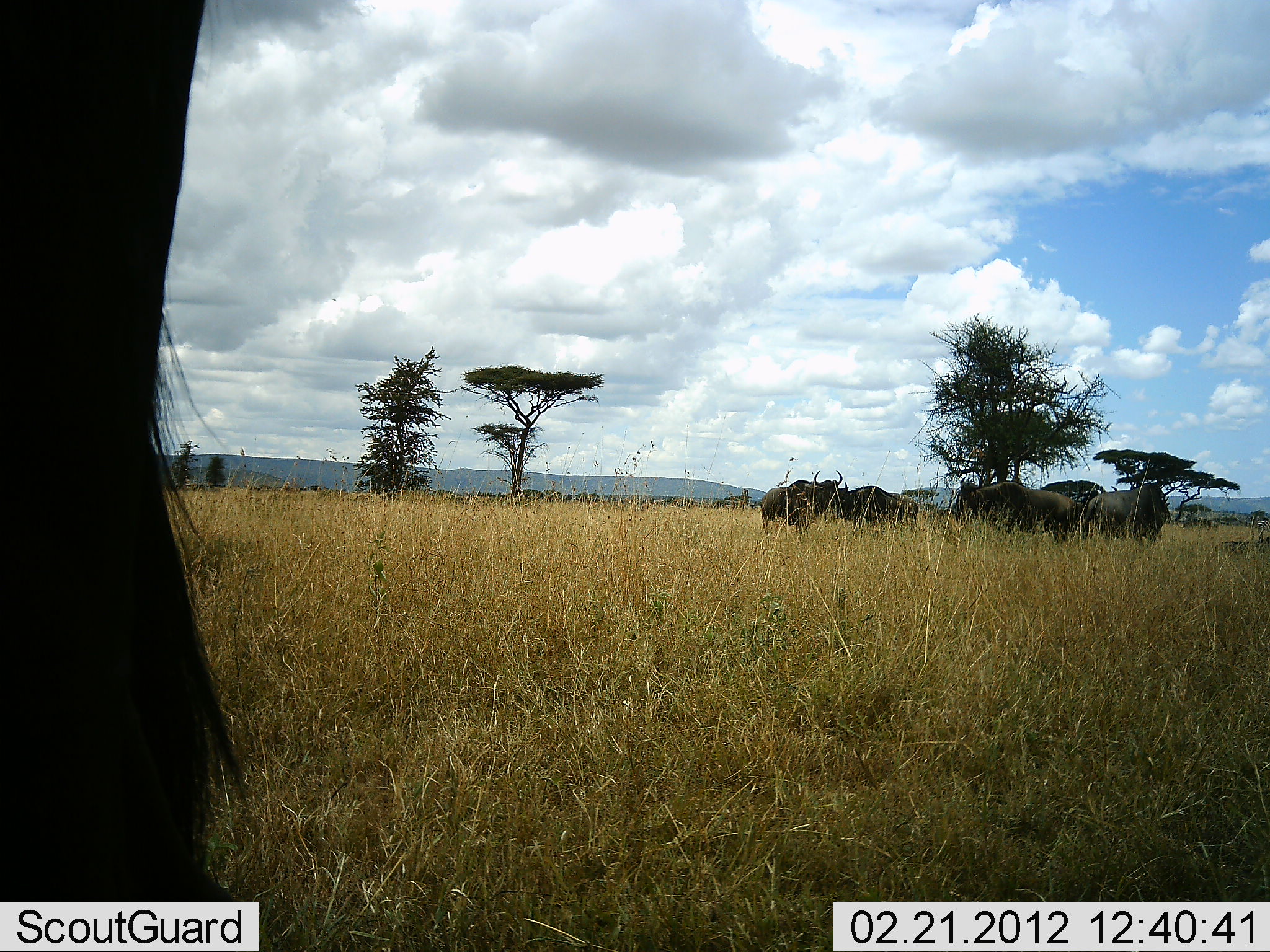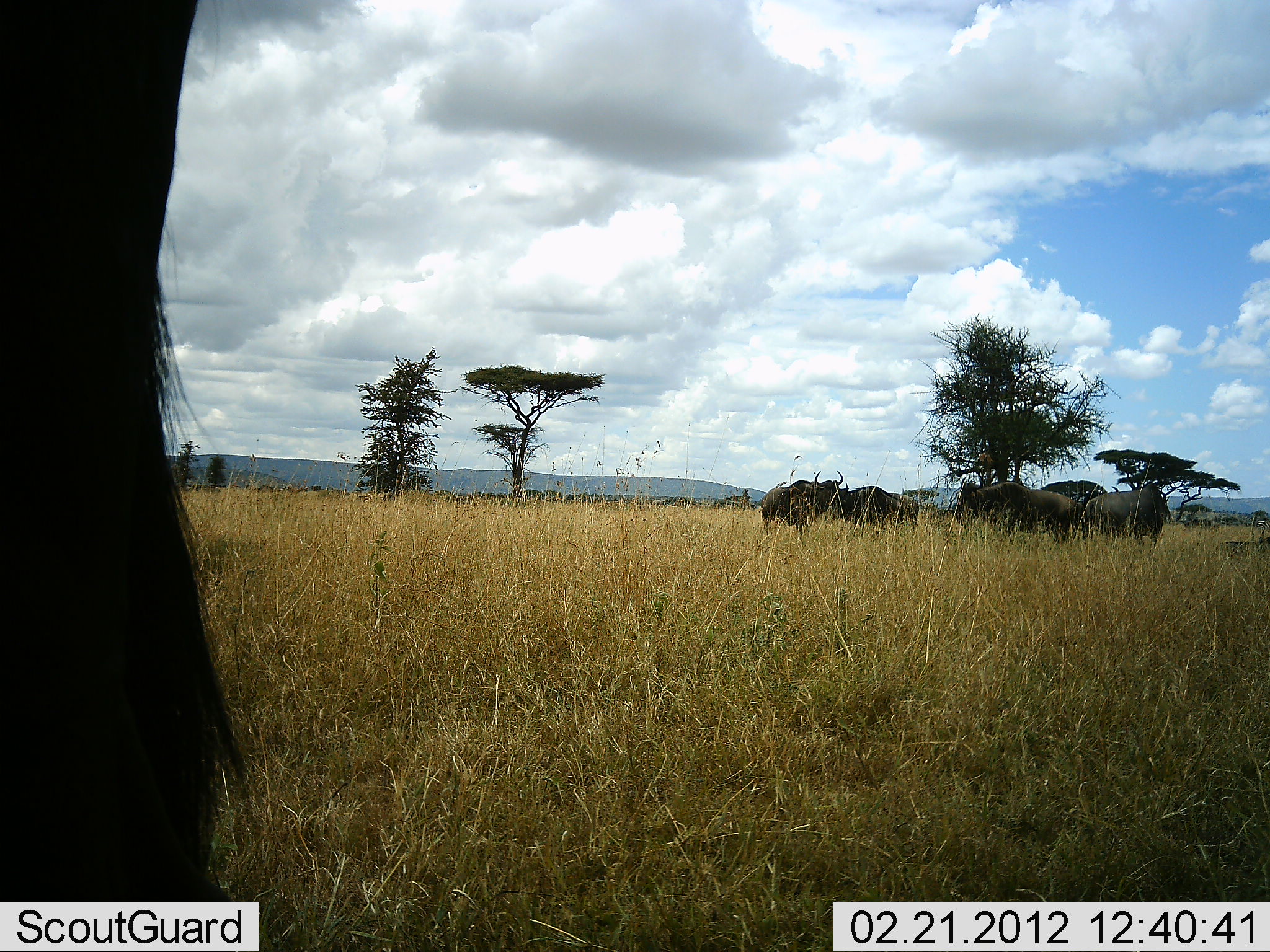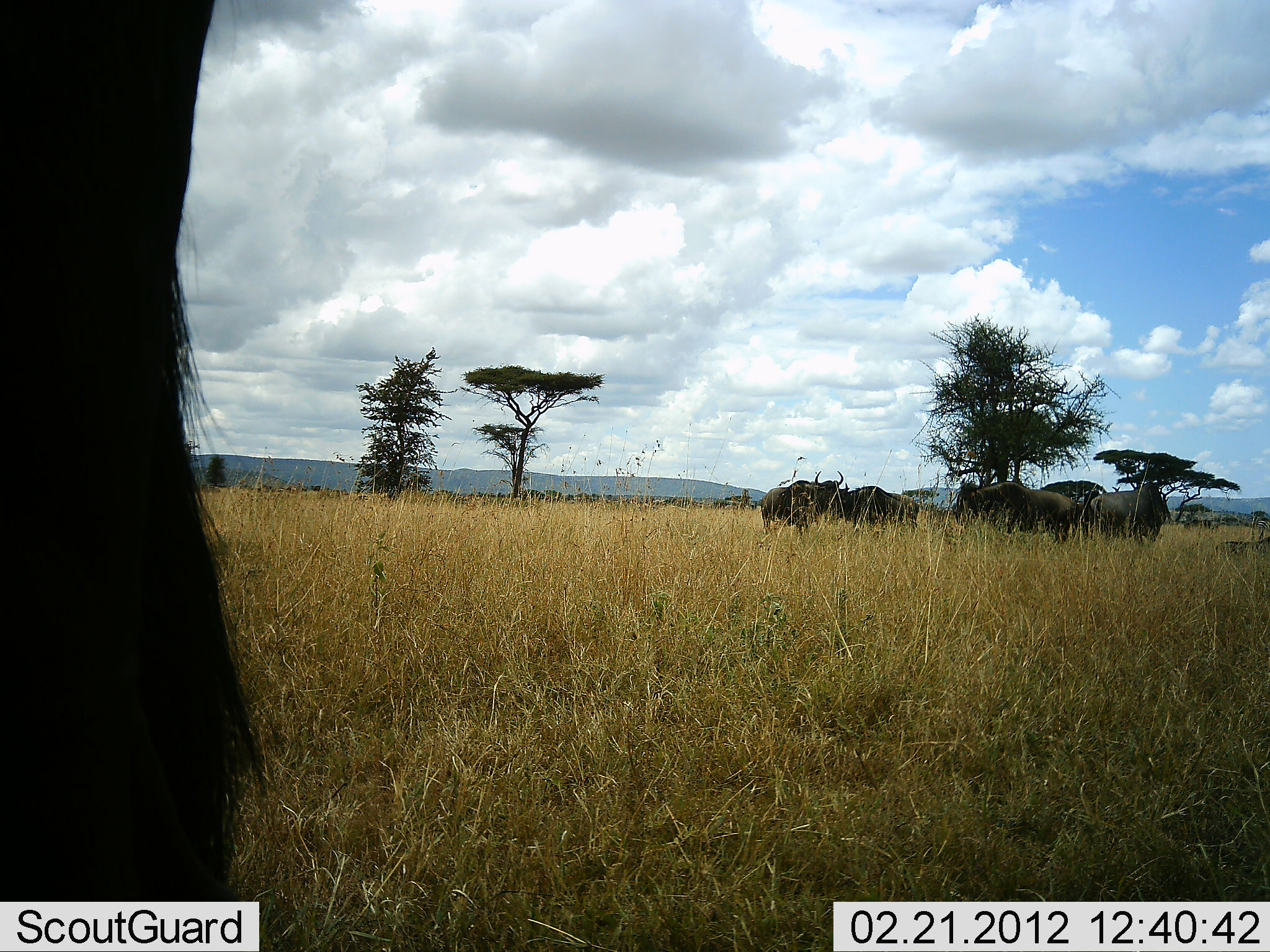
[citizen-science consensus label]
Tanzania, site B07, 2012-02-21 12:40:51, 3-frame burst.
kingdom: Animalia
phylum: Chordata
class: Mammalia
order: Artiodactyla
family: Bovidae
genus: Connochaetes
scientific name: Connochaetes taurinus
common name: blue wildebeest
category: wildebeest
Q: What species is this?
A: Wildebeest (blue wildebeest) (Connochaetes taurinus).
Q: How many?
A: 5.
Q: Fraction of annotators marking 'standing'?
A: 94%.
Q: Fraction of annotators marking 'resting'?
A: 0%.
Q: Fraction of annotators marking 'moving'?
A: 6%.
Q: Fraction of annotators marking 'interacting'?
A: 0%.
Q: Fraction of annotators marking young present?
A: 0%.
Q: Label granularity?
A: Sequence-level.